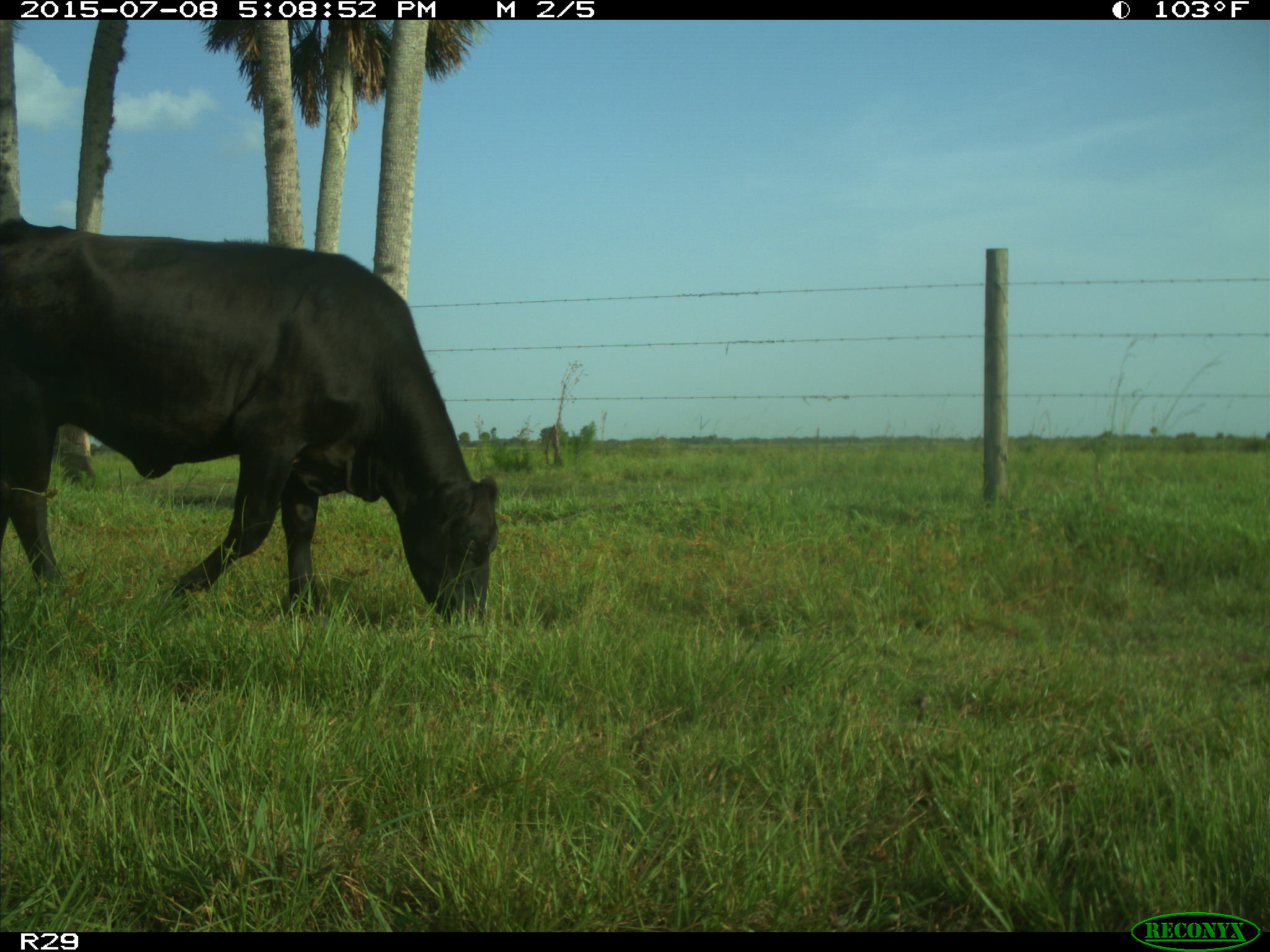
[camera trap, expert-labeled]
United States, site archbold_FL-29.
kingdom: Animalia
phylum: Chordata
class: Mammalia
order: Artiodactyla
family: Bovidae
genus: Bos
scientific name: Bos taurus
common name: domestic cow